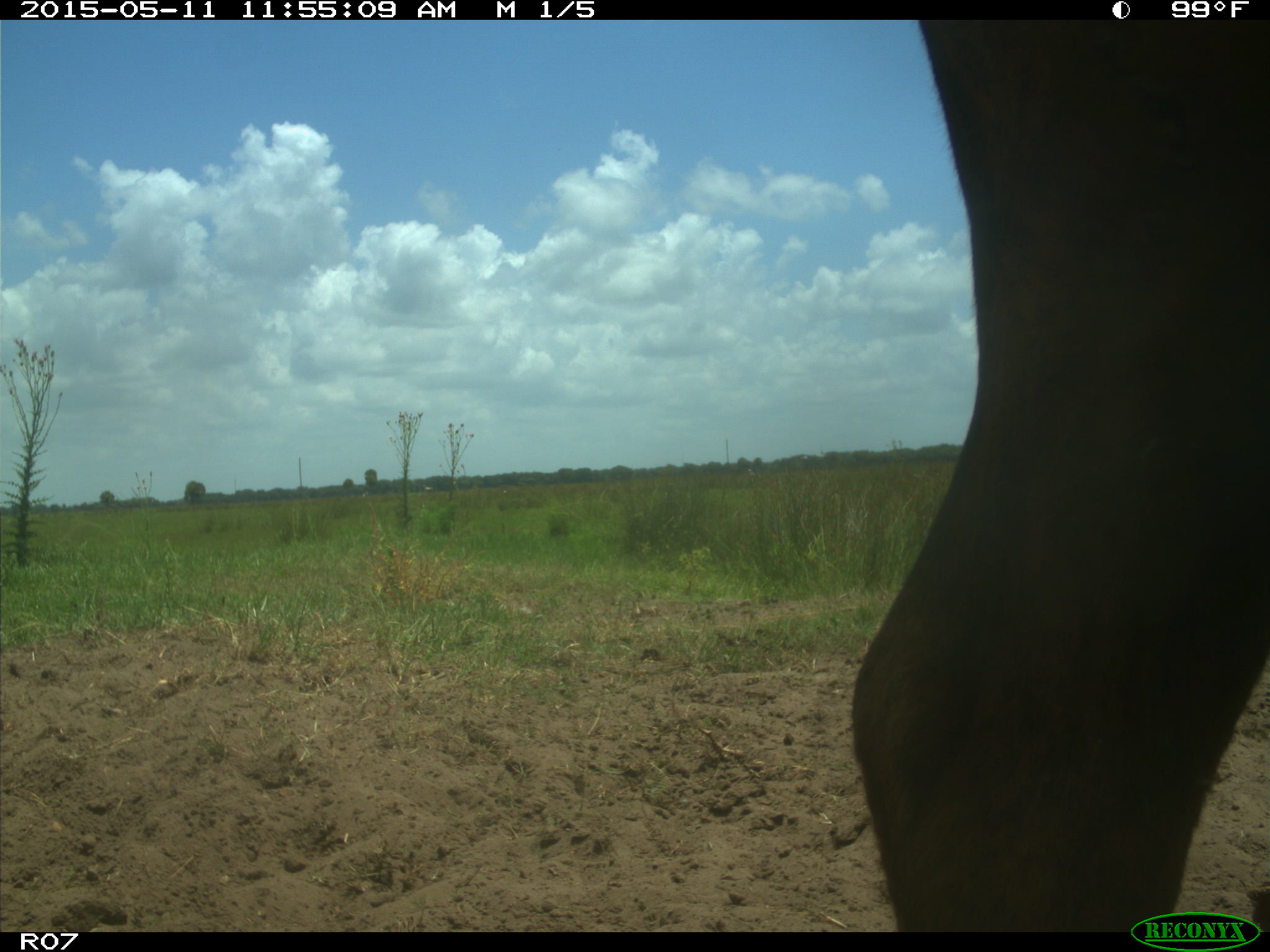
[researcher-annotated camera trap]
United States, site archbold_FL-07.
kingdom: Animalia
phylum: Chordata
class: Mammalia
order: Artiodactyla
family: Bovidae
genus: Bos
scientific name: Bos taurus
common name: domestic cow